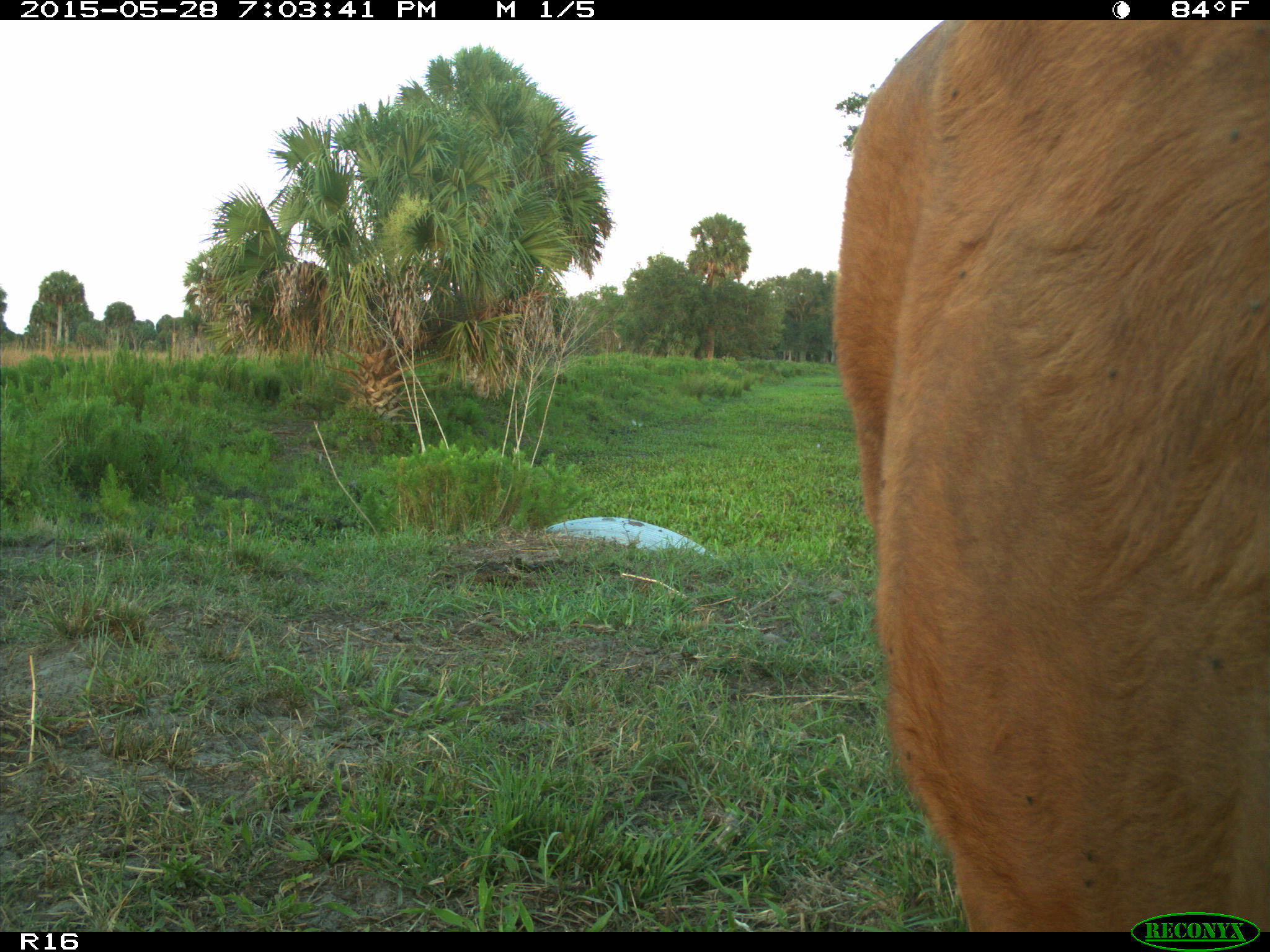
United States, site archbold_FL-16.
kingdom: Animalia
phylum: Chordata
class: Mammalia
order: Artiodactyla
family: Bovidae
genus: Bos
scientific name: Bos taurus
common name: domestic cow